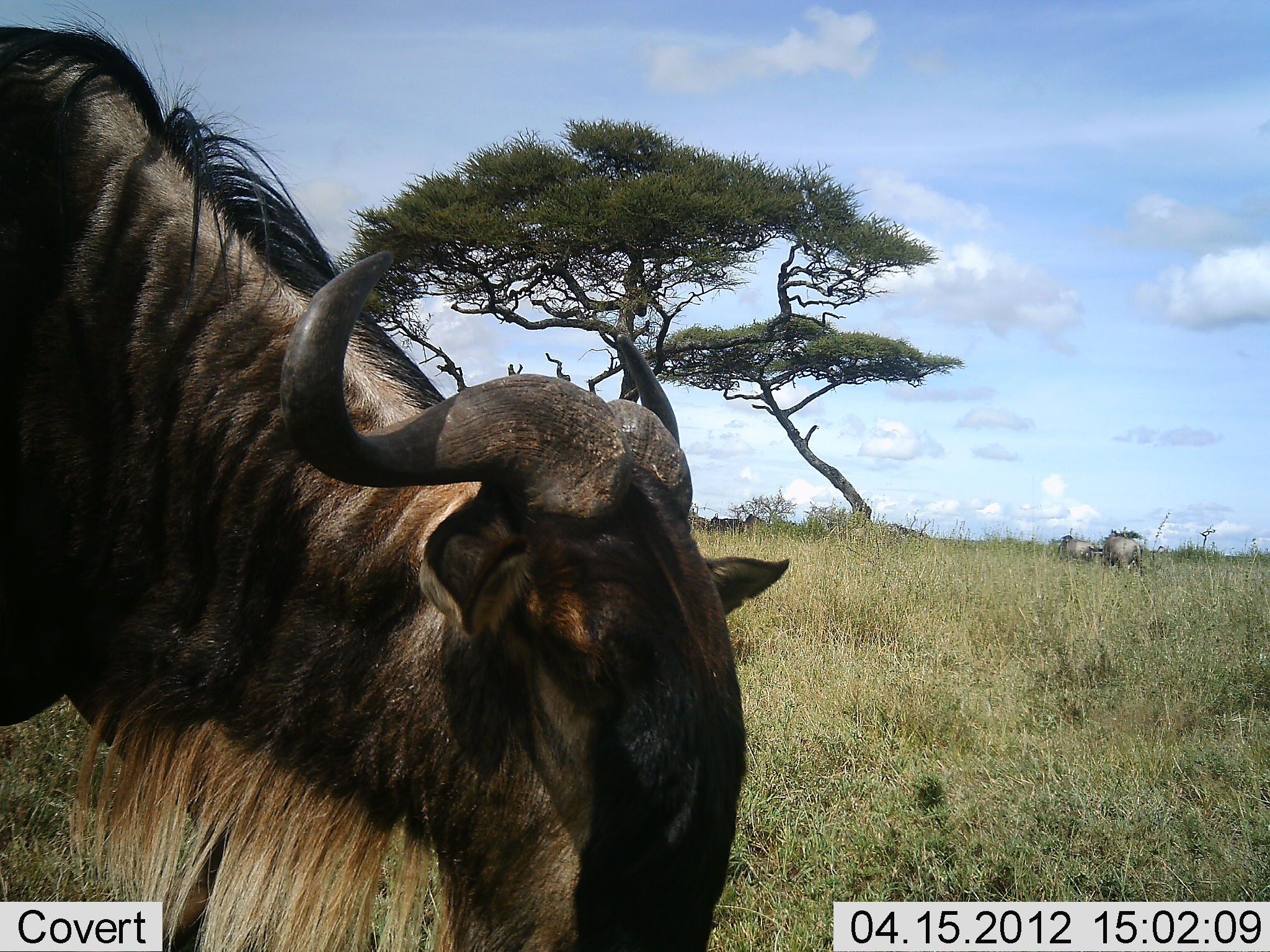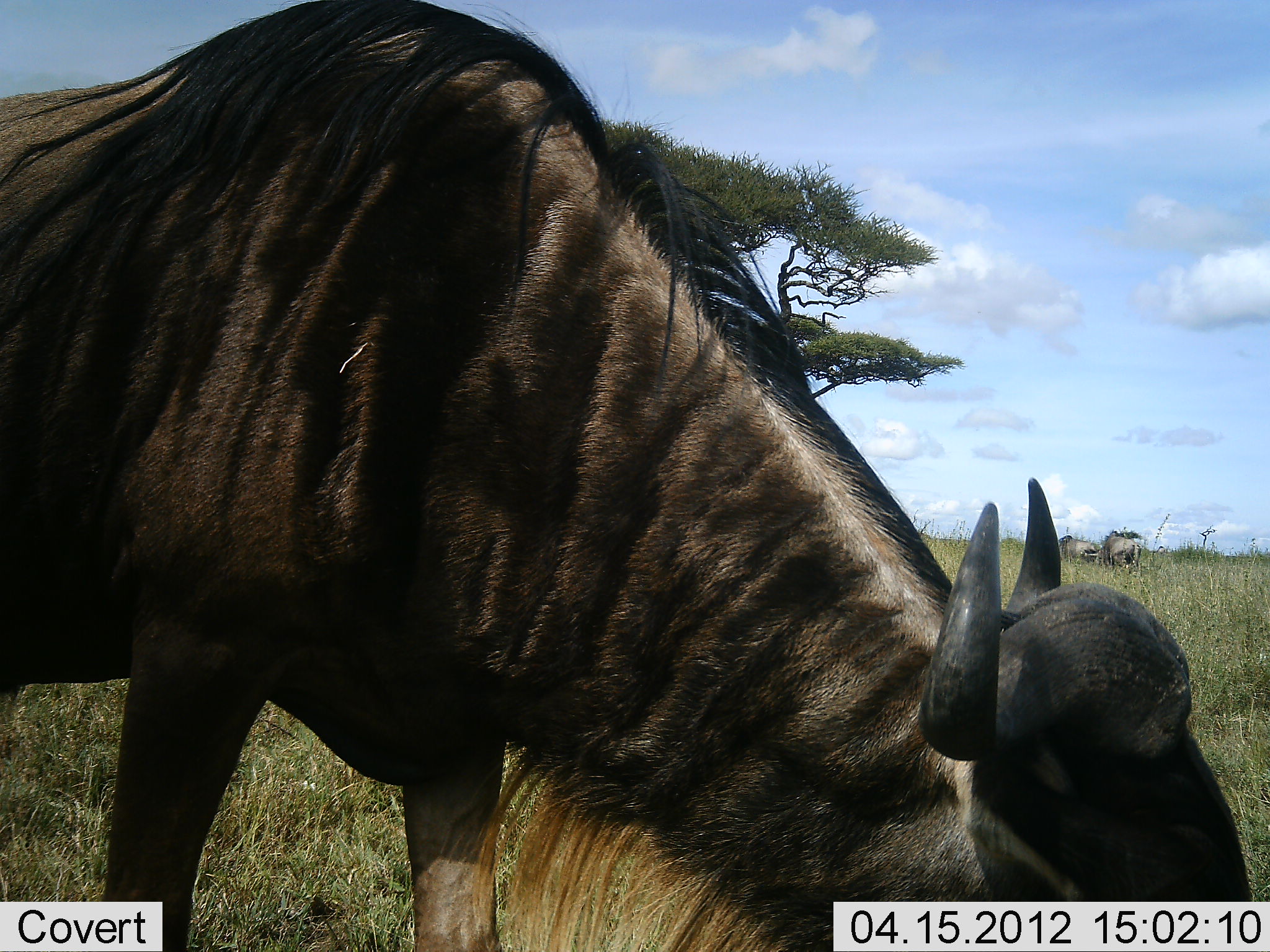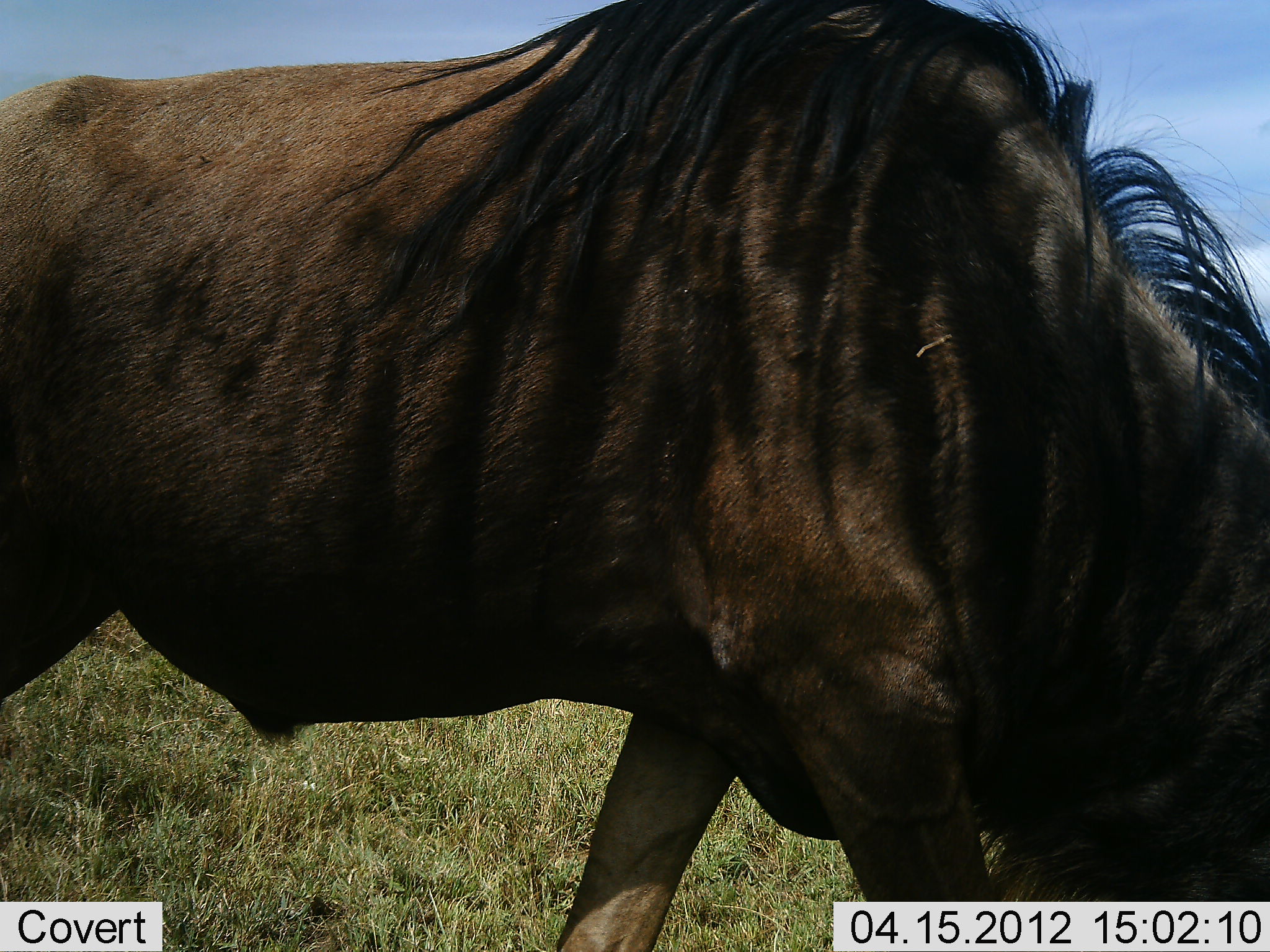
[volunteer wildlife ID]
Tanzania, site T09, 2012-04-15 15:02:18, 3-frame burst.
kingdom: Animalia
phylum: Chordata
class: Mammalia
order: Artiodactyla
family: Bovidae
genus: Connochaetes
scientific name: Connochaetes taurinus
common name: blue wildebeest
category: wildebeest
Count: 1.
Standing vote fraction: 7%.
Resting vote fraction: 7%.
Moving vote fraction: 47%.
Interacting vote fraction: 0%.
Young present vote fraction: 0%.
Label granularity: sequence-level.